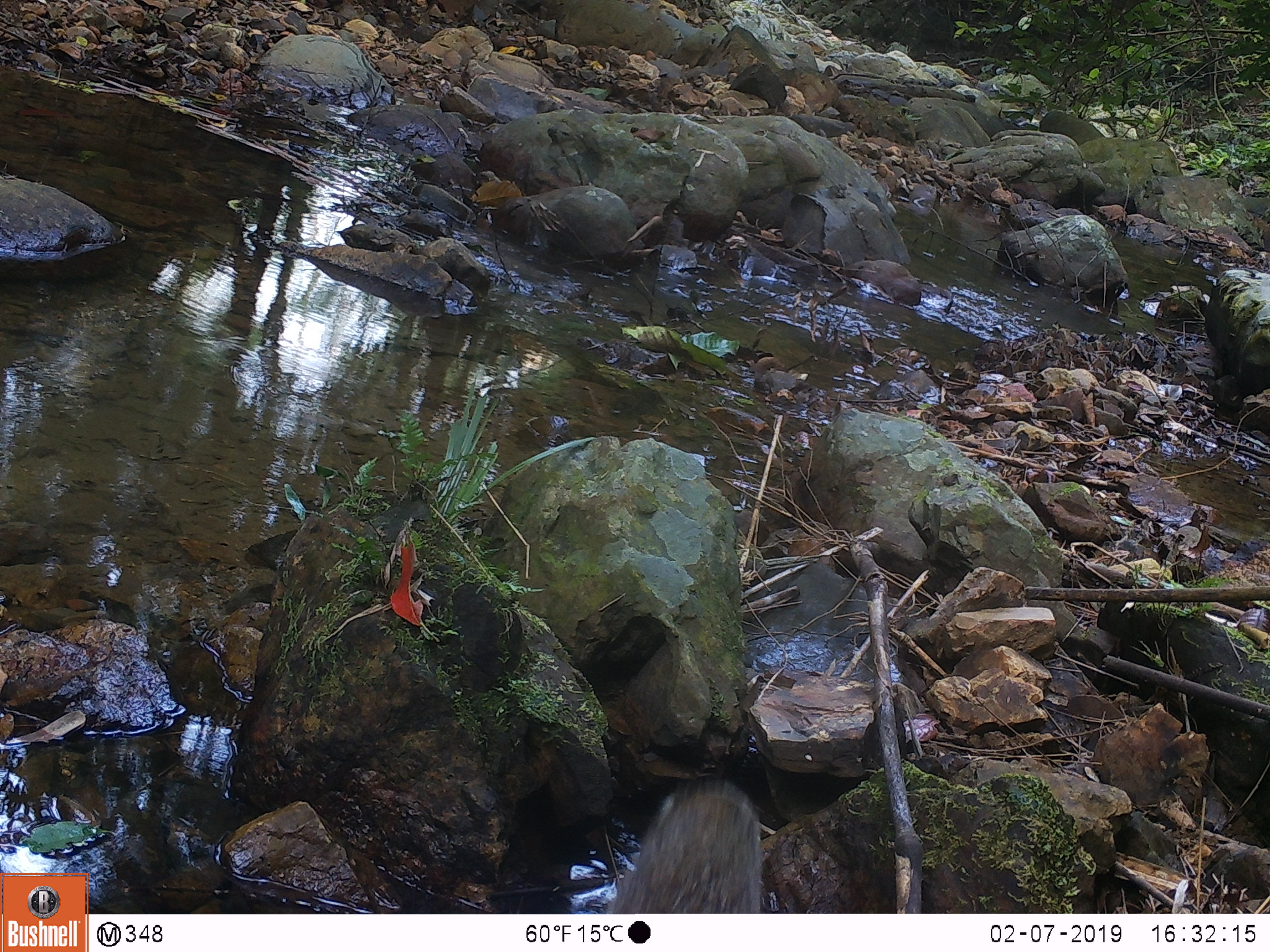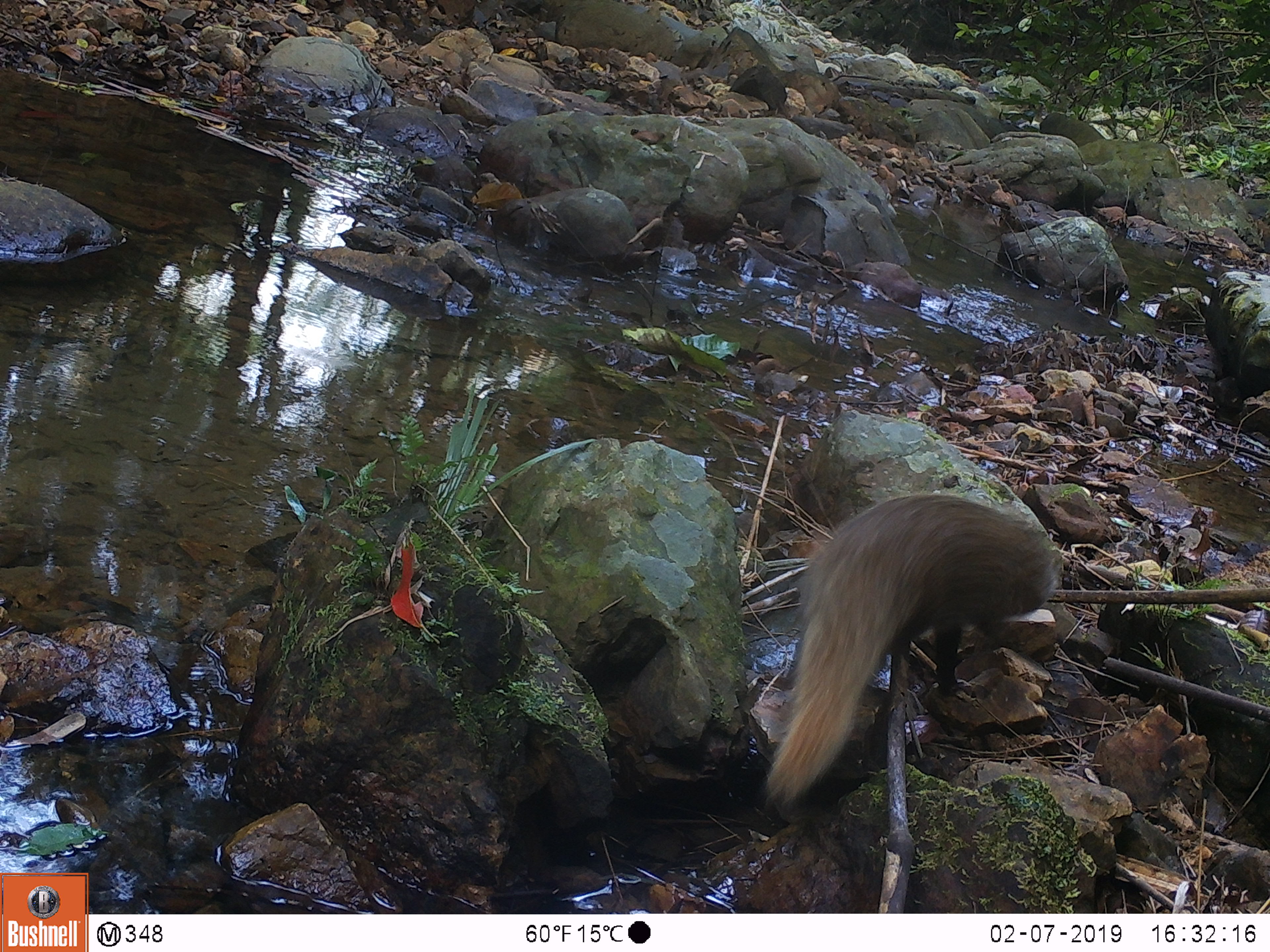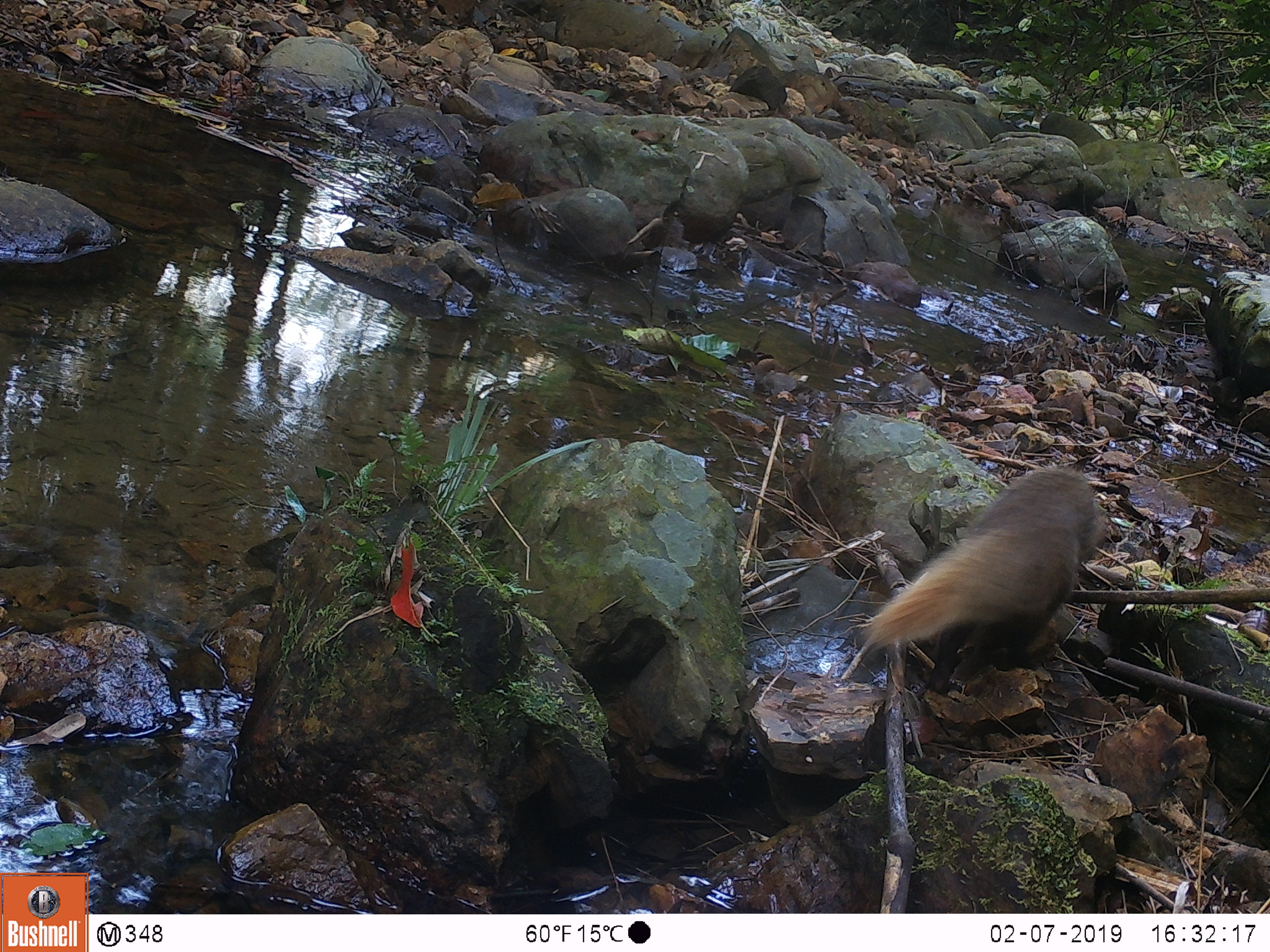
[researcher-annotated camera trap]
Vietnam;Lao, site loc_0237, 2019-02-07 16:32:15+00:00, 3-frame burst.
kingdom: Animalia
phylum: Chordata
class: Mammalia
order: Carnivora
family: Herpestidae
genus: Urva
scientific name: Urva urva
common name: crab-eating mongoose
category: crab eating mongoose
Crab eating mongoose (crab-eating mongoose) (Urva urva). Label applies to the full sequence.